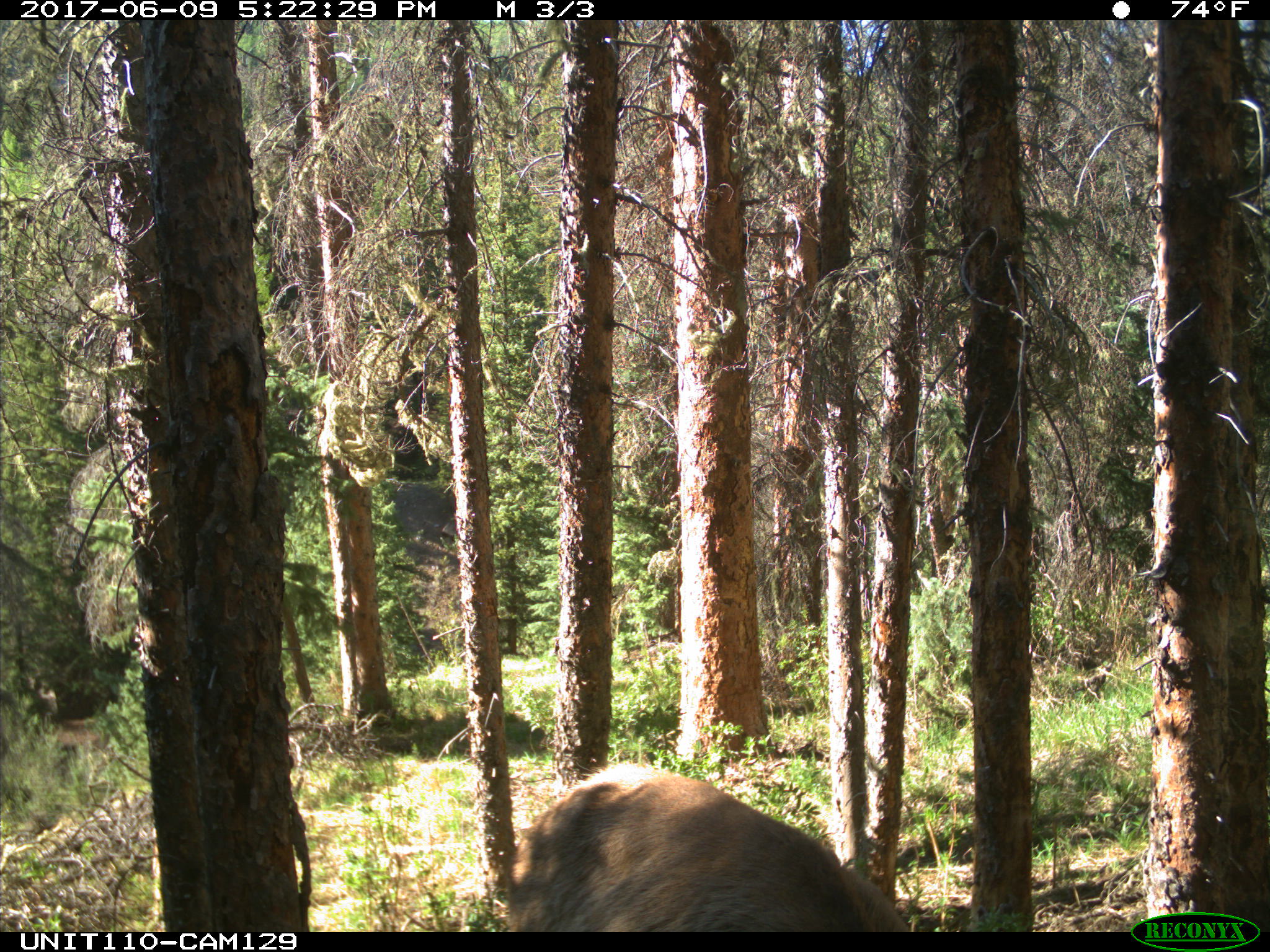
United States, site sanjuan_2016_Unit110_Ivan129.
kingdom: Animalia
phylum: Chordata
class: Mammalia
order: Artiodactyla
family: Cervidae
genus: Cervus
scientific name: Cervus elaphus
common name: red deer